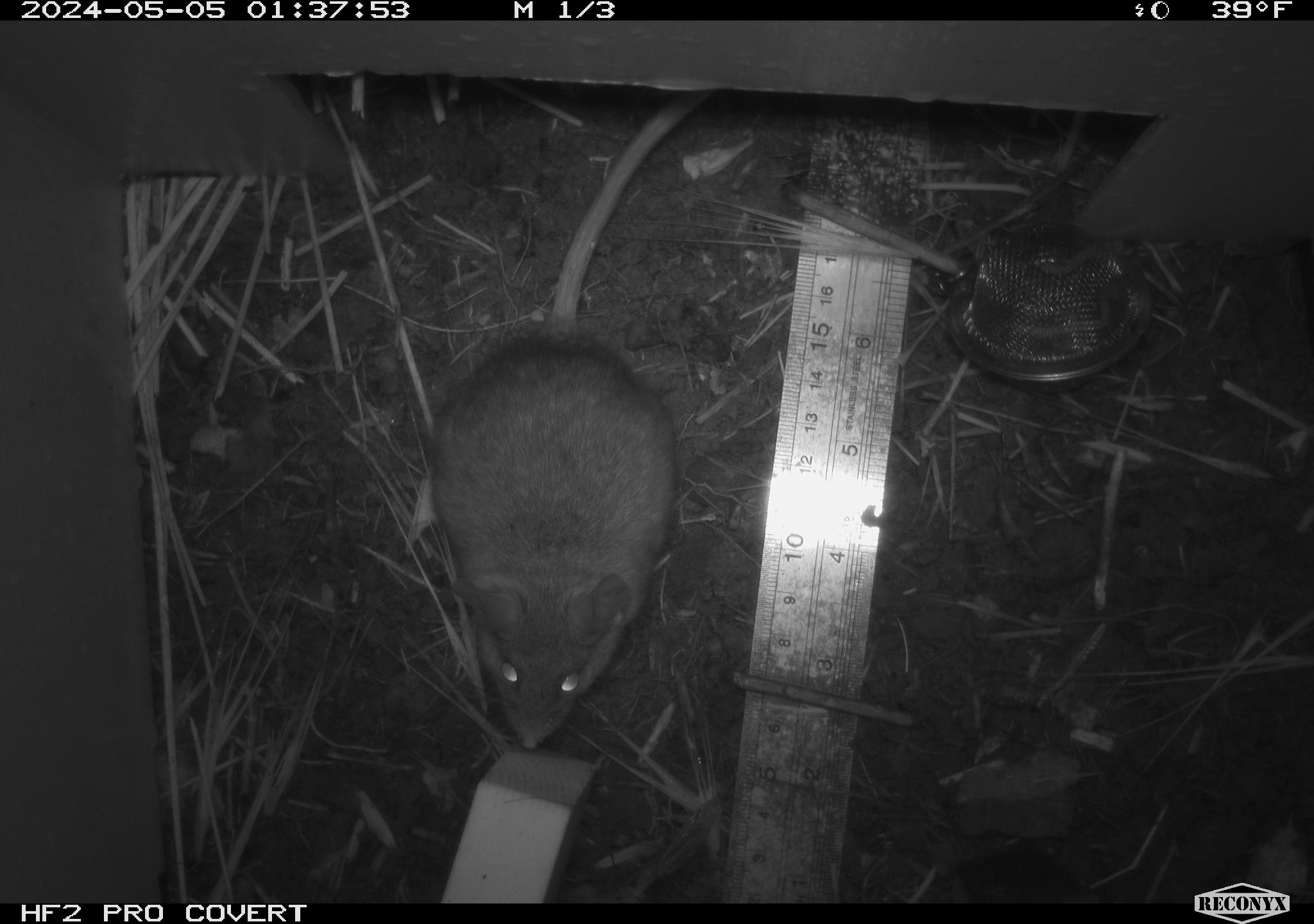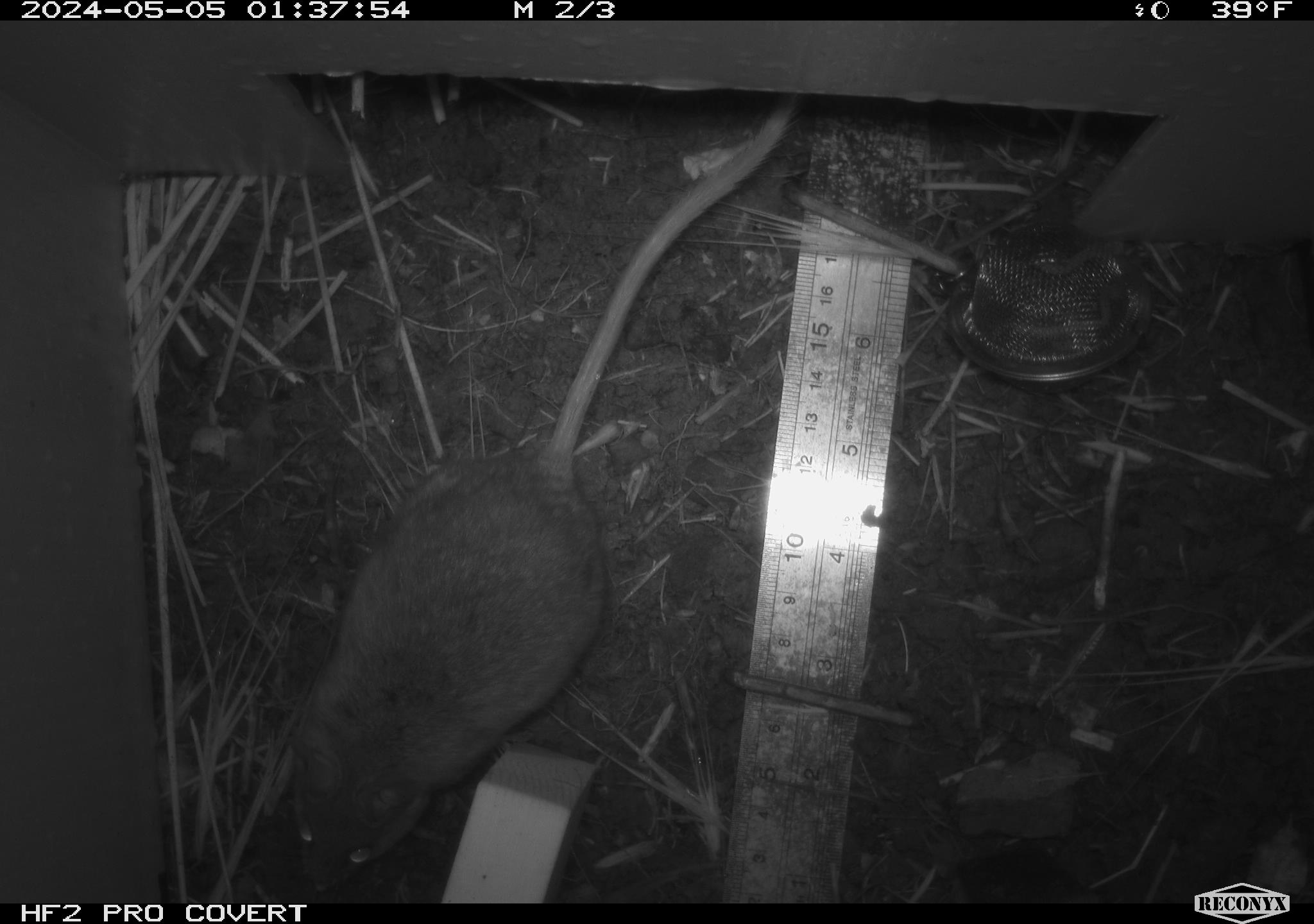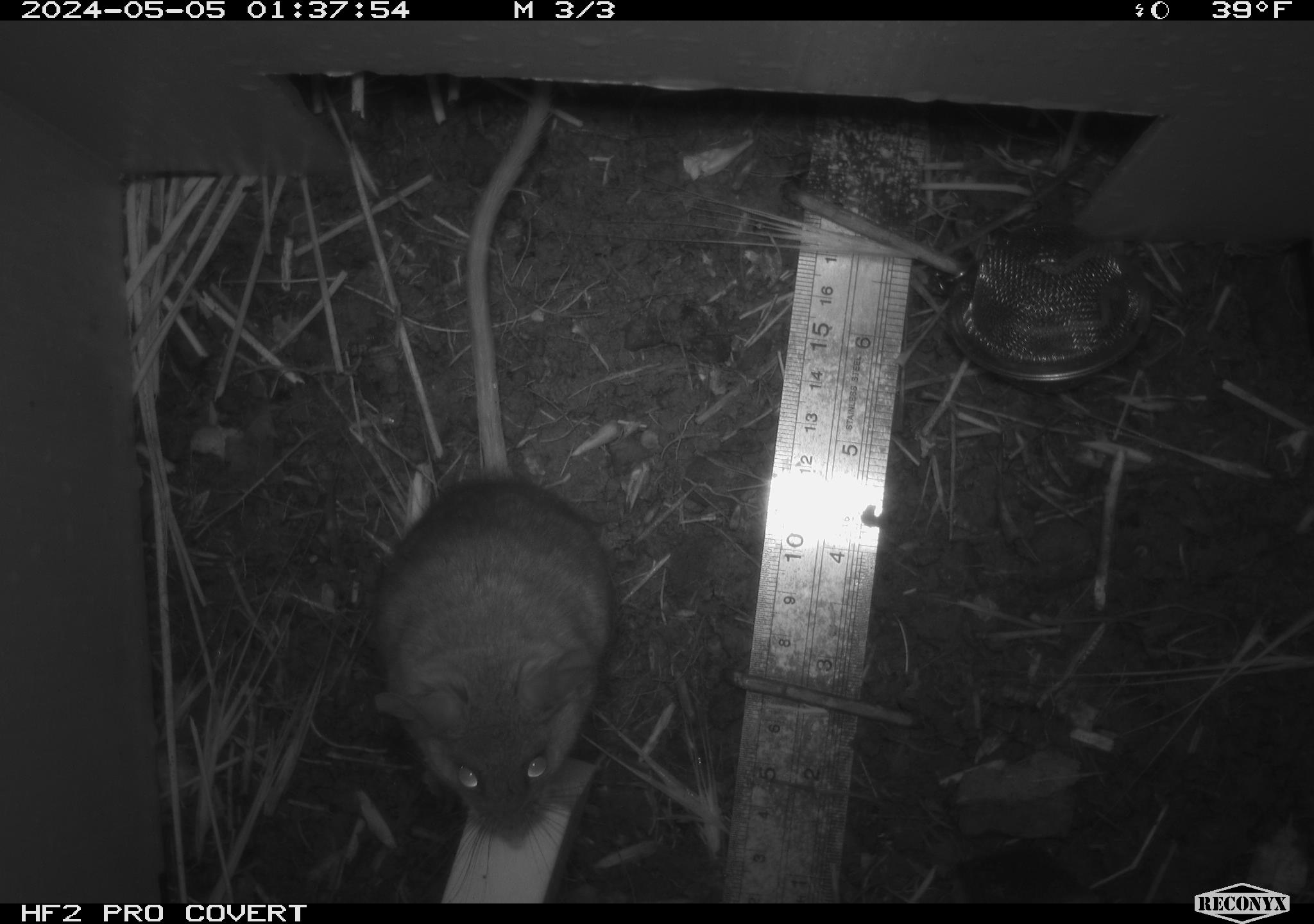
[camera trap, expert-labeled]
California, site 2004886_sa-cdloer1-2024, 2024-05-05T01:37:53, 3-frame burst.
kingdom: Animalia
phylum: Chordata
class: Mammalia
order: Rodentia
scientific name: Rodentia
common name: mouse species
Mouse species (Rodentia).